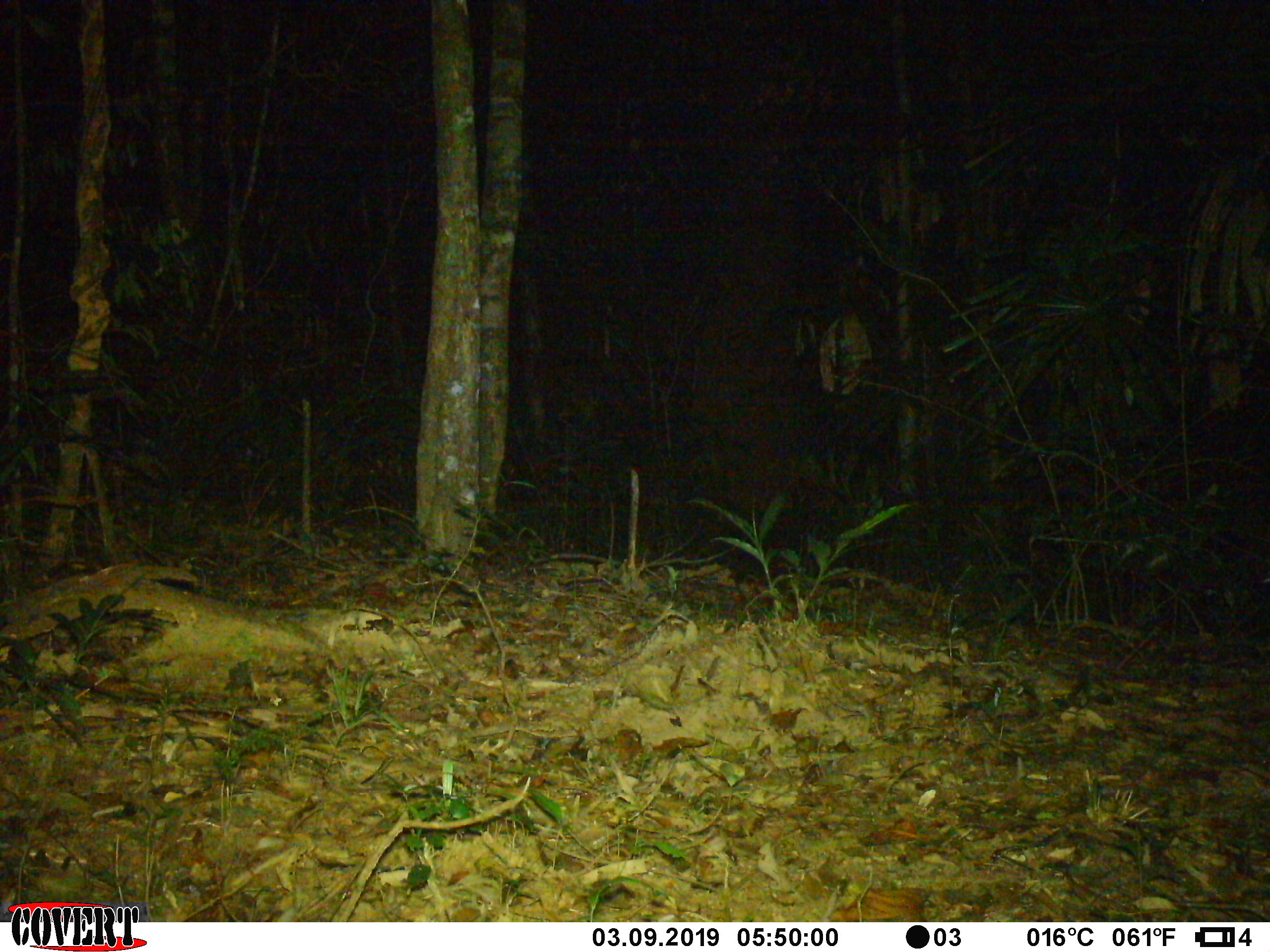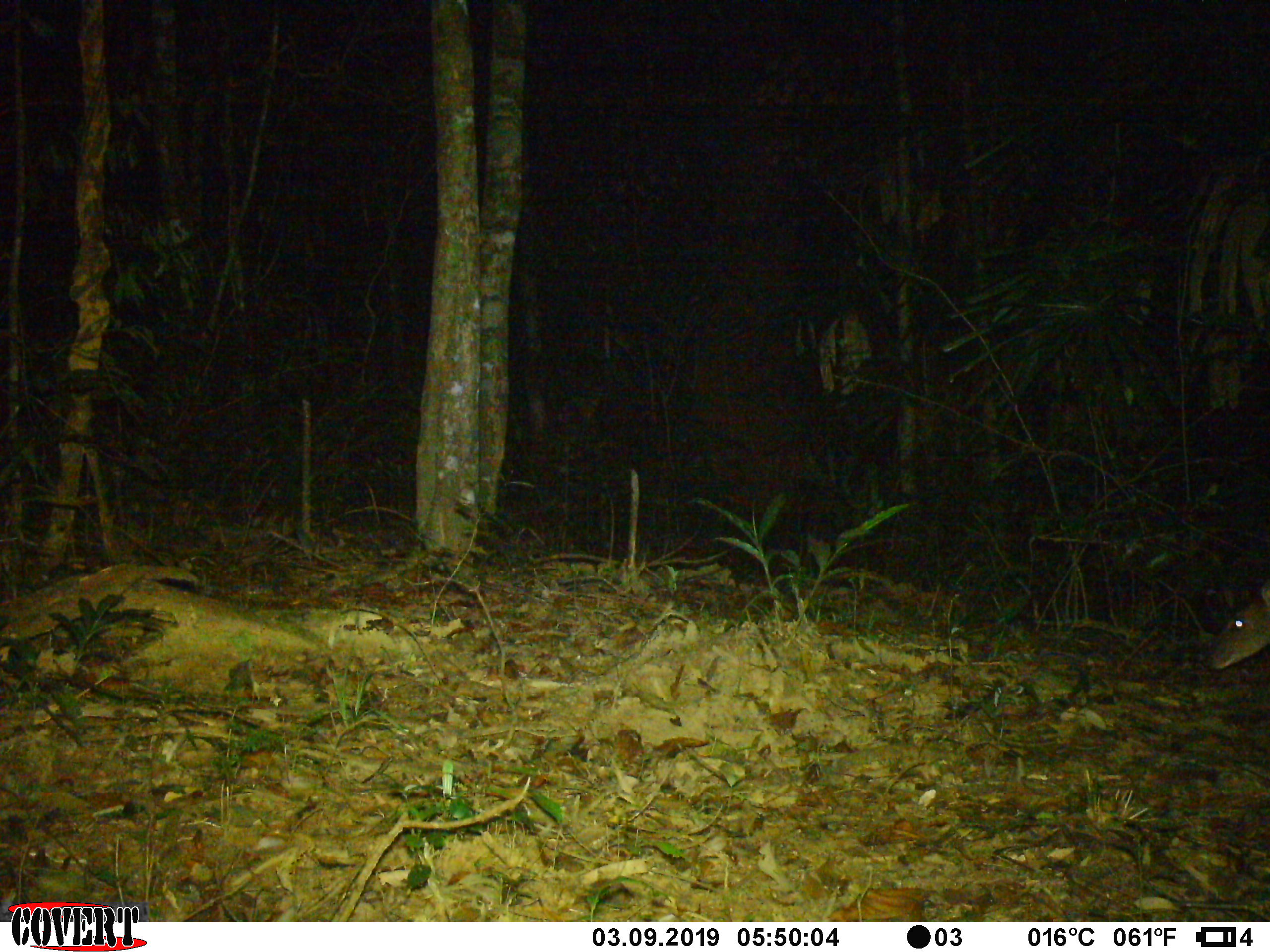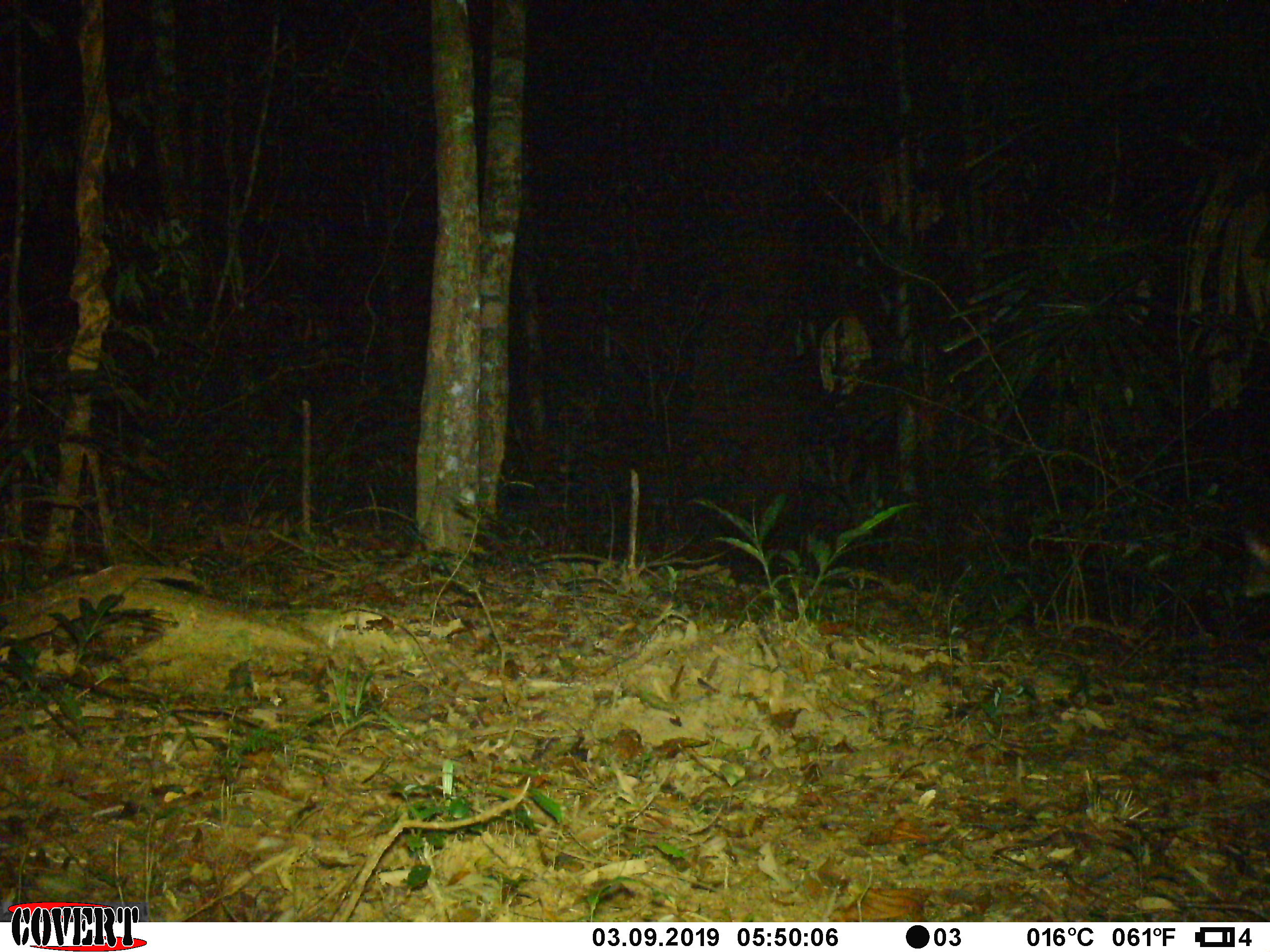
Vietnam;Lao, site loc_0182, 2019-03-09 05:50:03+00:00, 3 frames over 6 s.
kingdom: Animalia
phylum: Chordata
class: Mammalia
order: Artiodactyla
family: Cervidae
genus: Muntiacus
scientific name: Muntiacus vuquangensis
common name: large-antlered muntjac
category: large antlered muntjac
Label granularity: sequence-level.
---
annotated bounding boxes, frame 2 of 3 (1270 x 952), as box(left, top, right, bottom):
large antlered muntjac: box(1209, 585, 1270, 670)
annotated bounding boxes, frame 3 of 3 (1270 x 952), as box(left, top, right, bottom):
large antlered muntjac: box(1243, 534, 1270, 597)